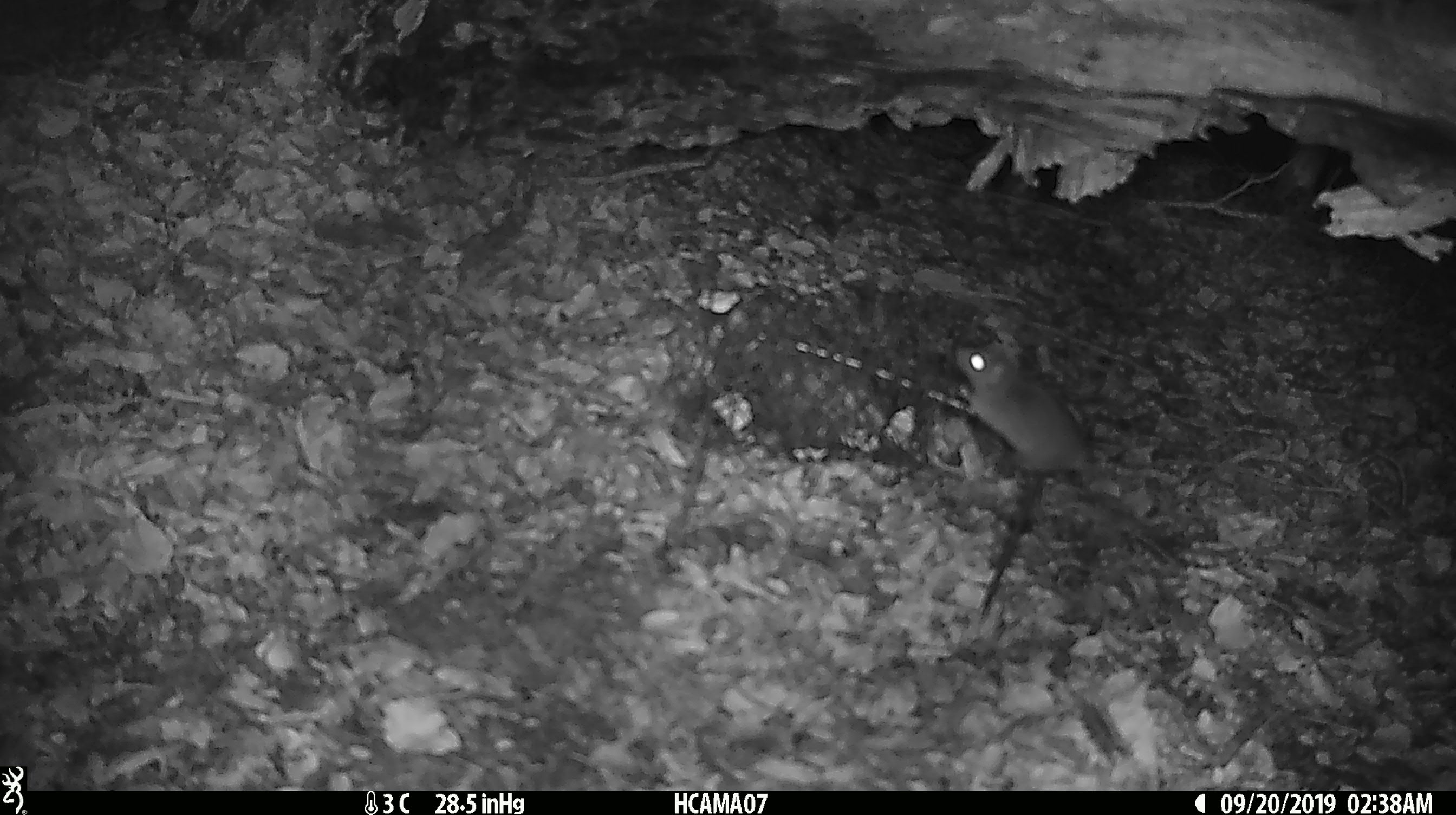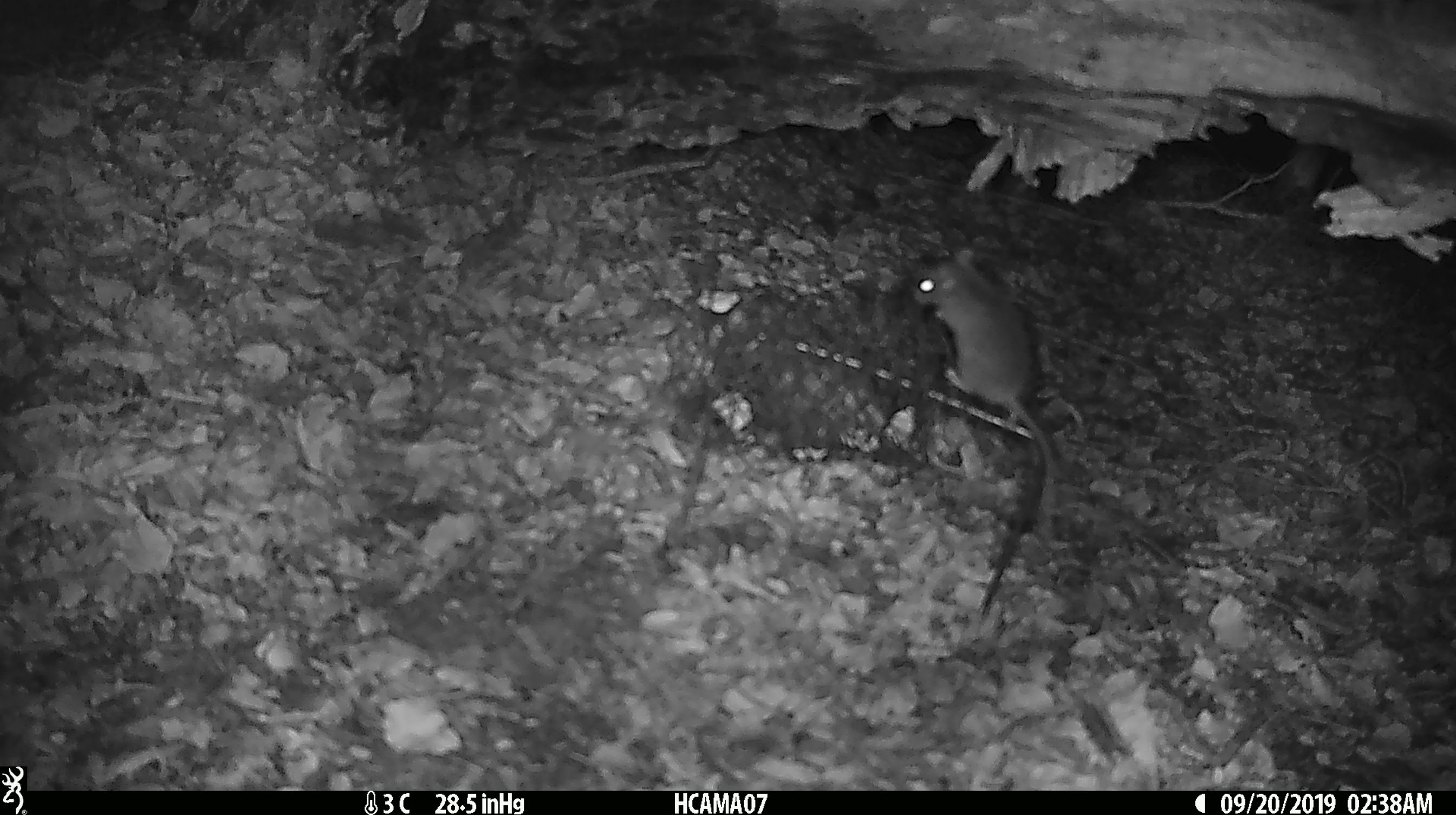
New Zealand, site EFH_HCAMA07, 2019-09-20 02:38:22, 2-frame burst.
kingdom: Animalia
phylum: Chordata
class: Mammalia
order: Rodentia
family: Muridae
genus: Mus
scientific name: Mus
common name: mouse